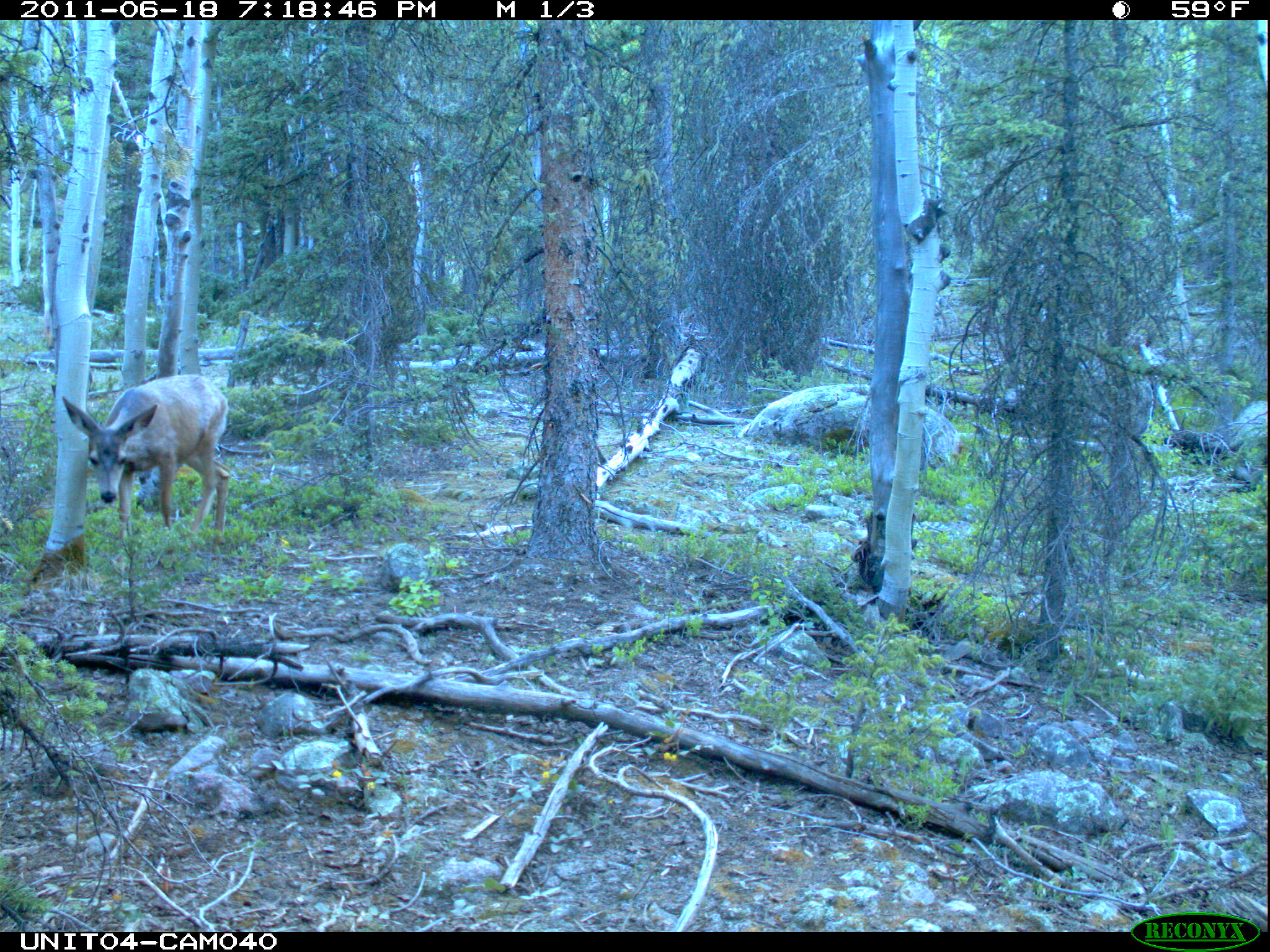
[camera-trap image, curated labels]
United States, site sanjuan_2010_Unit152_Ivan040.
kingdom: Animalia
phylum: Chordata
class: Mammalia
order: Artiodactyla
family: Cervidae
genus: Odocoileus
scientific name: Odocoileus hemionus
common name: mule deer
Odocoileus hemionus (mule deer).